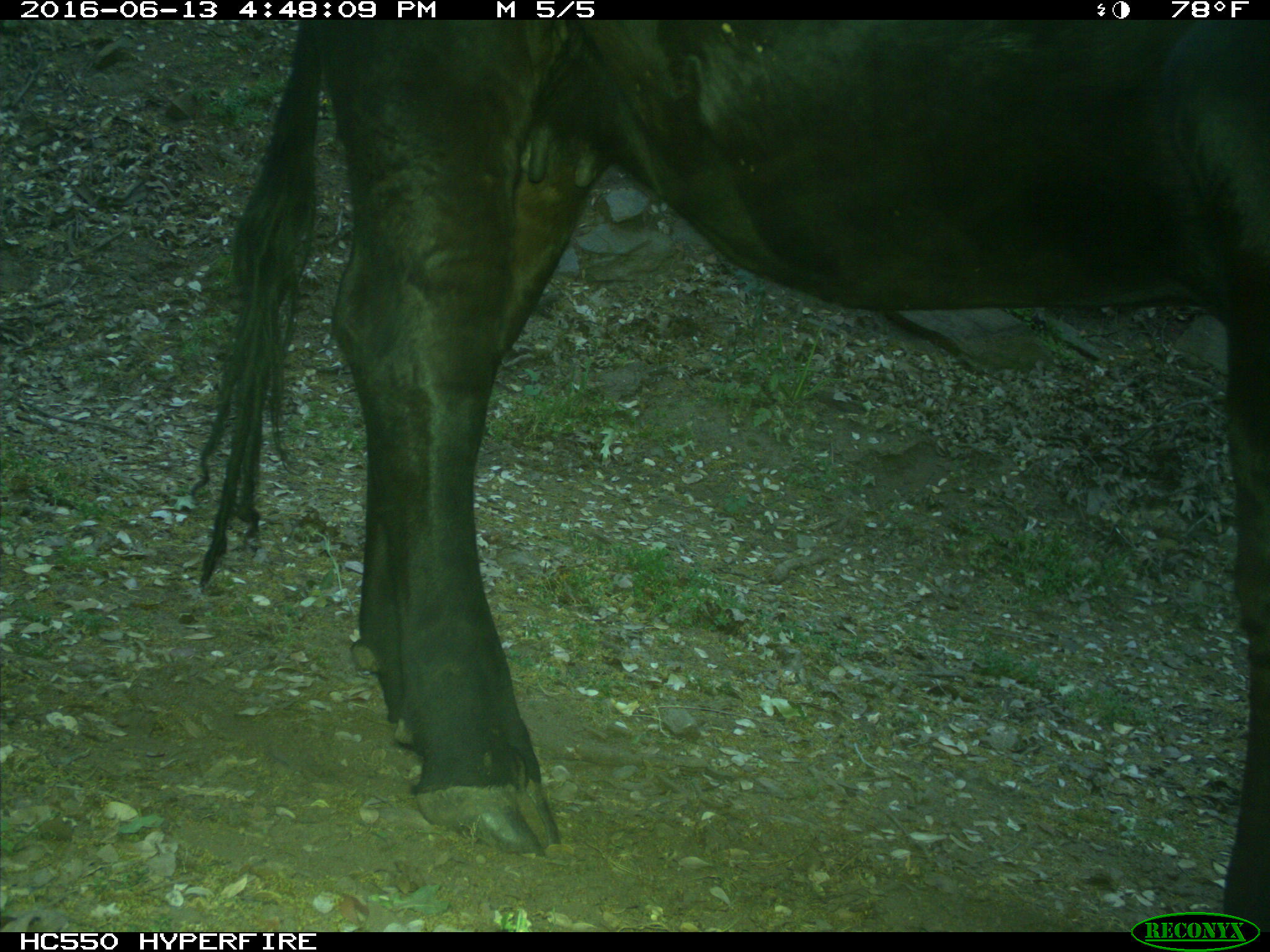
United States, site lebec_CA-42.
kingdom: Animalia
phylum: Chordata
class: Mammalia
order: Artiodactyla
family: Bovidae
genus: Bos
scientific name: Bos taurus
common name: domestic cow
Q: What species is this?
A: Bos taurus (domestic cow).